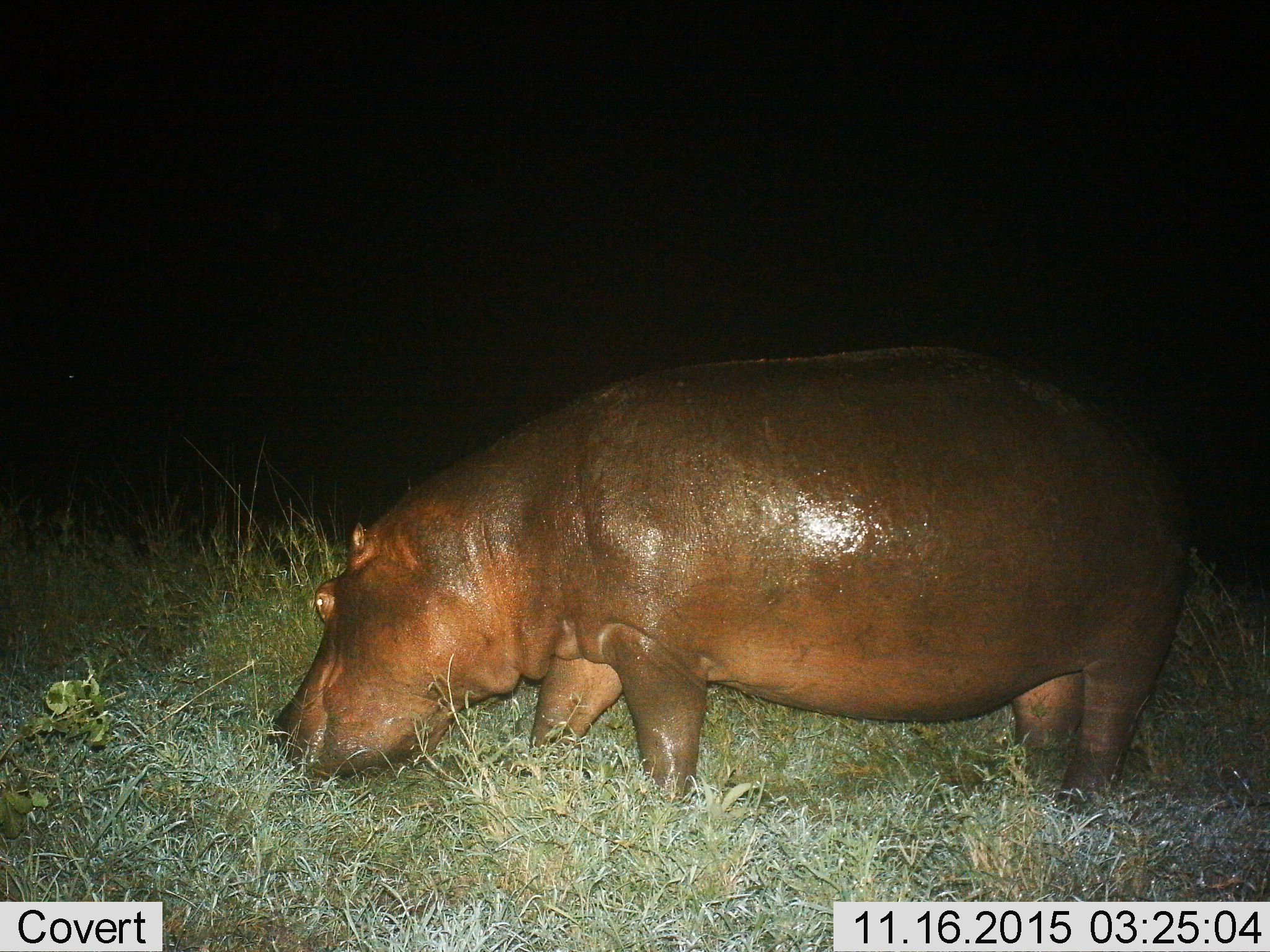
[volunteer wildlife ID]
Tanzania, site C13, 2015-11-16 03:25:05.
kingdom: Animalia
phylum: Chordata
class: Mammalia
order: Artiodactyla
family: Hippopotamidae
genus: Hippopotamus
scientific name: Hippopotamus amphibius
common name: hippopotamus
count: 1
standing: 35%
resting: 0%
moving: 0%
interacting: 0%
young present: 0%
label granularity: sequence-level